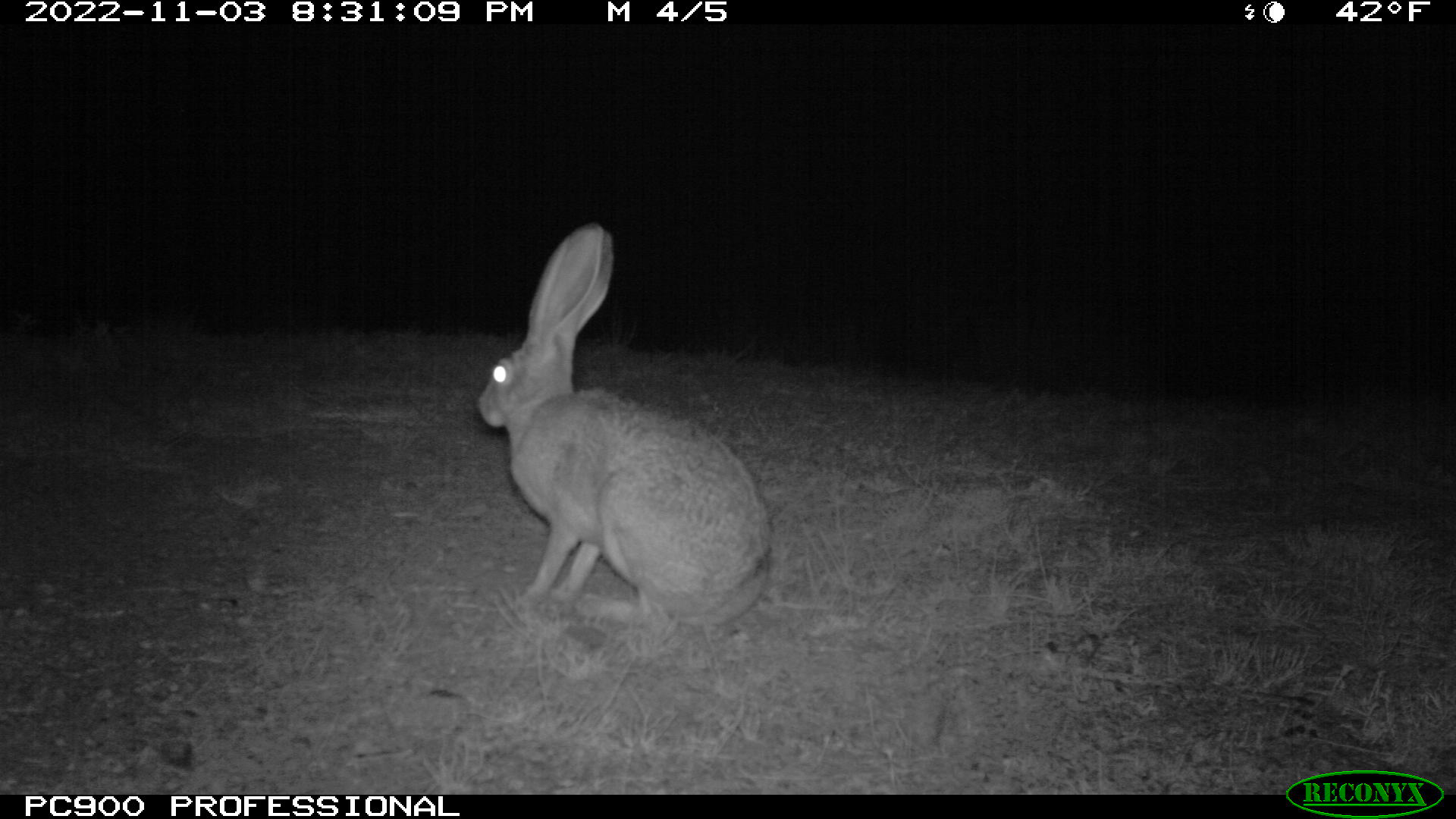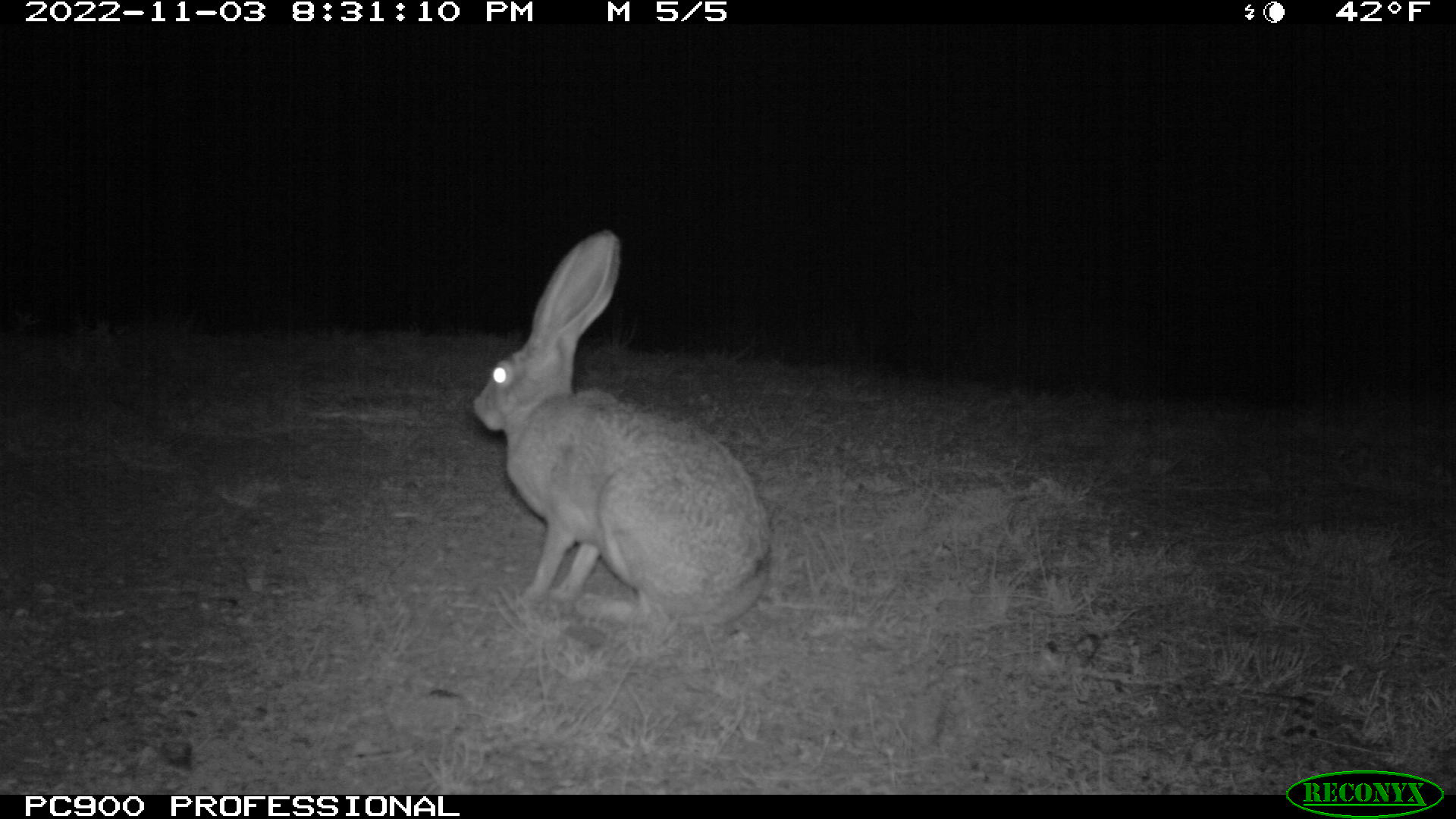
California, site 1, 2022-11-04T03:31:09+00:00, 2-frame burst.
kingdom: Animalia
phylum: Chordata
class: Mammalia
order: Lagomorpha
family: Leporidae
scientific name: Leporidae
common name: rabbit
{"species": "rabbit (Leporidae)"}